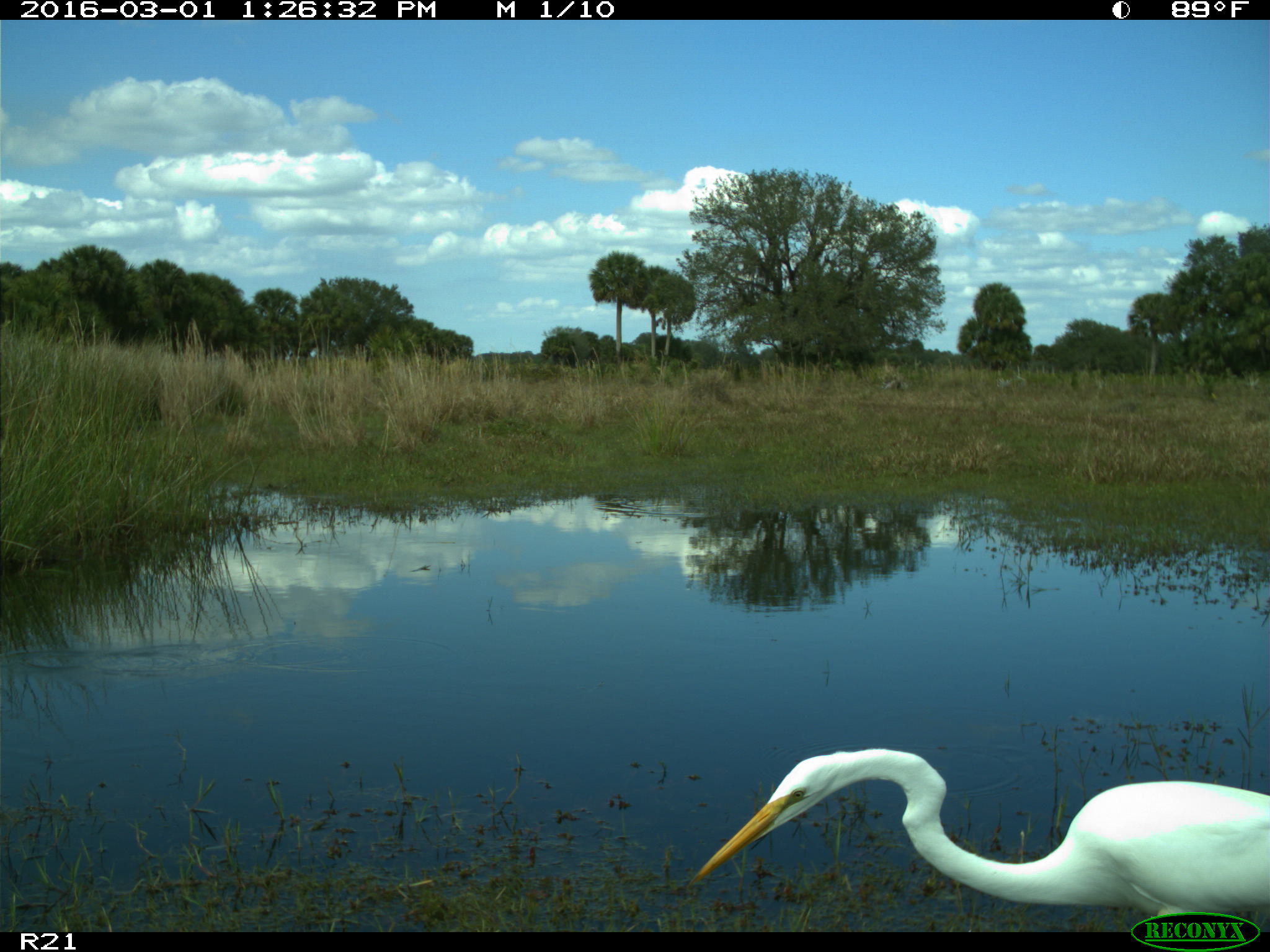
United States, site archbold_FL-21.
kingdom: Animalia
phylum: Chordata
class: Aves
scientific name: Aves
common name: birds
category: unidentified bird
Unidentified bird (birds) (Aves).